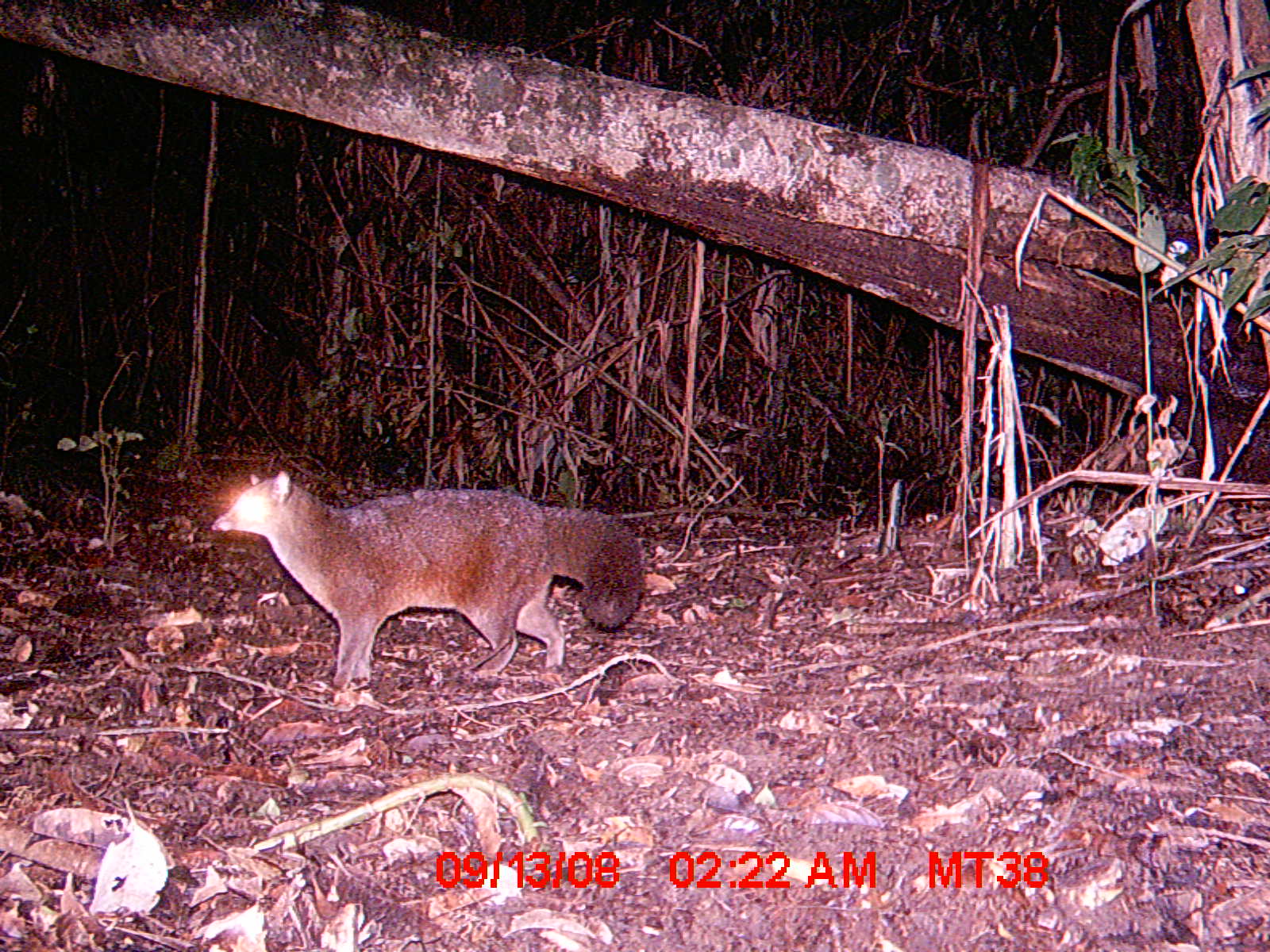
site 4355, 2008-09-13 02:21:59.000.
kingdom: Animalia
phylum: Chordata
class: Aves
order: Cuculiformes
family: Cuculidae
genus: Coua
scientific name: Coua serriana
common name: red-breasted coua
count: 1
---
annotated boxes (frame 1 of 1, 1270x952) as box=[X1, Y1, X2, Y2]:
coua serriana: box=[210, 469, 644, 688]